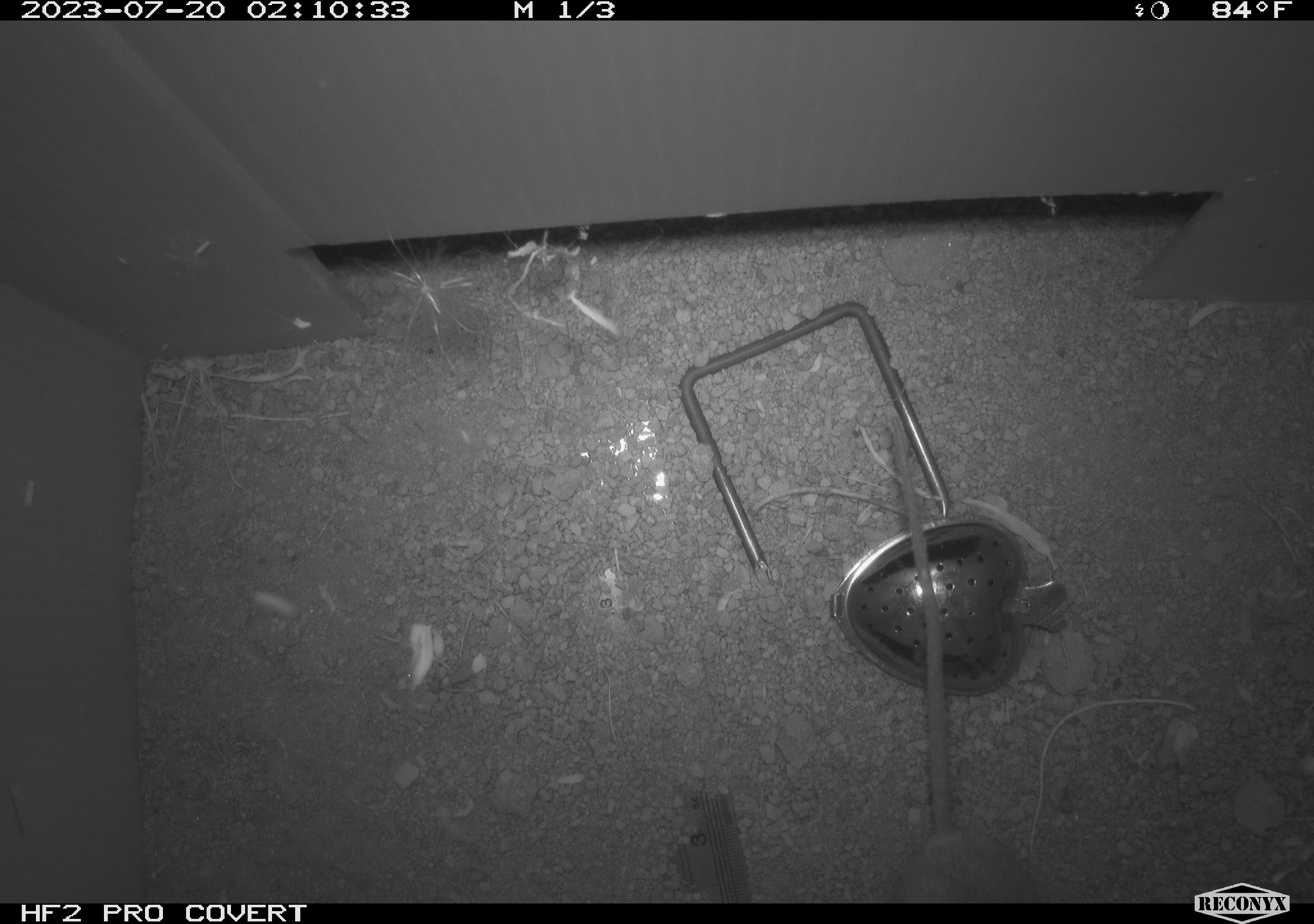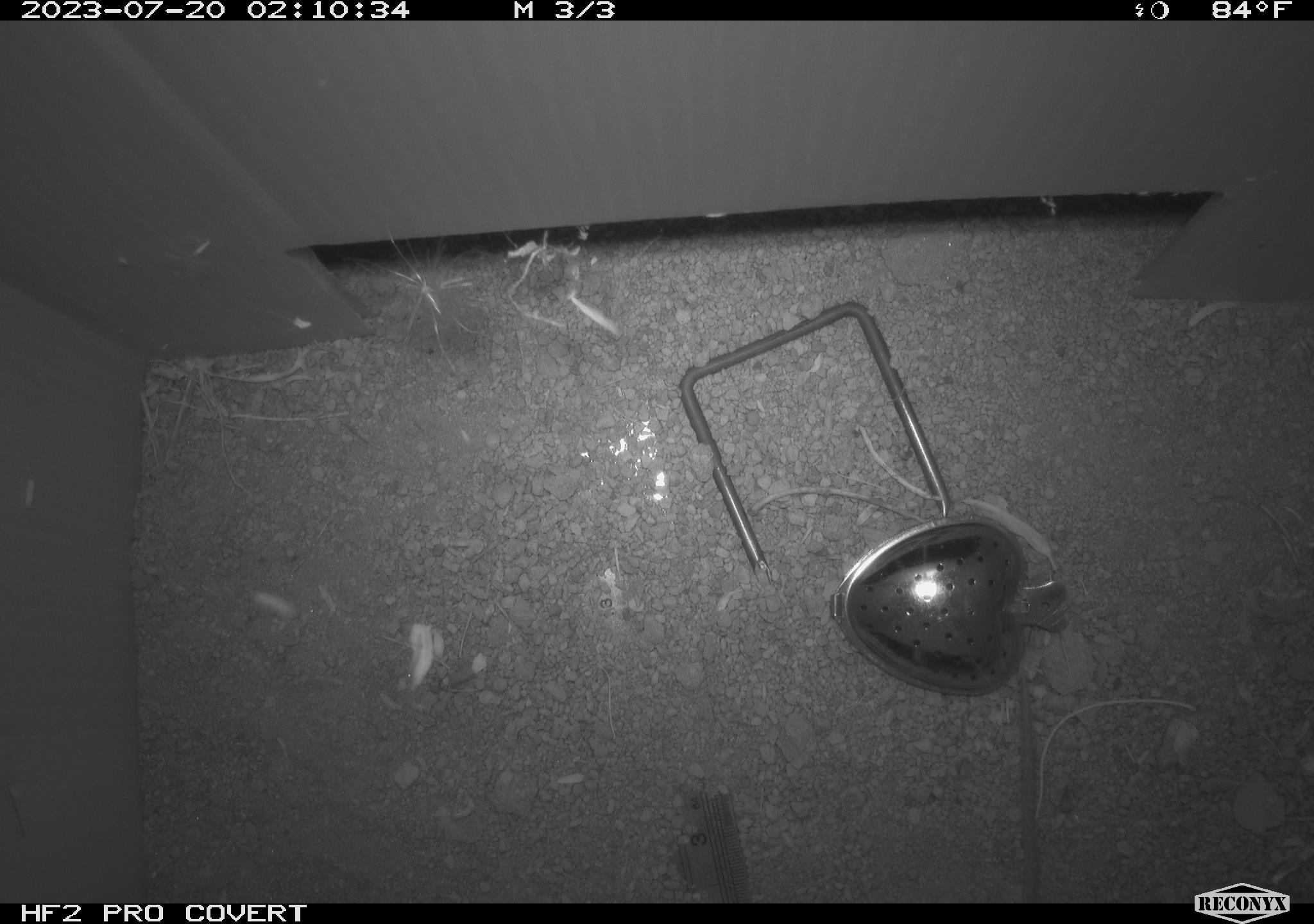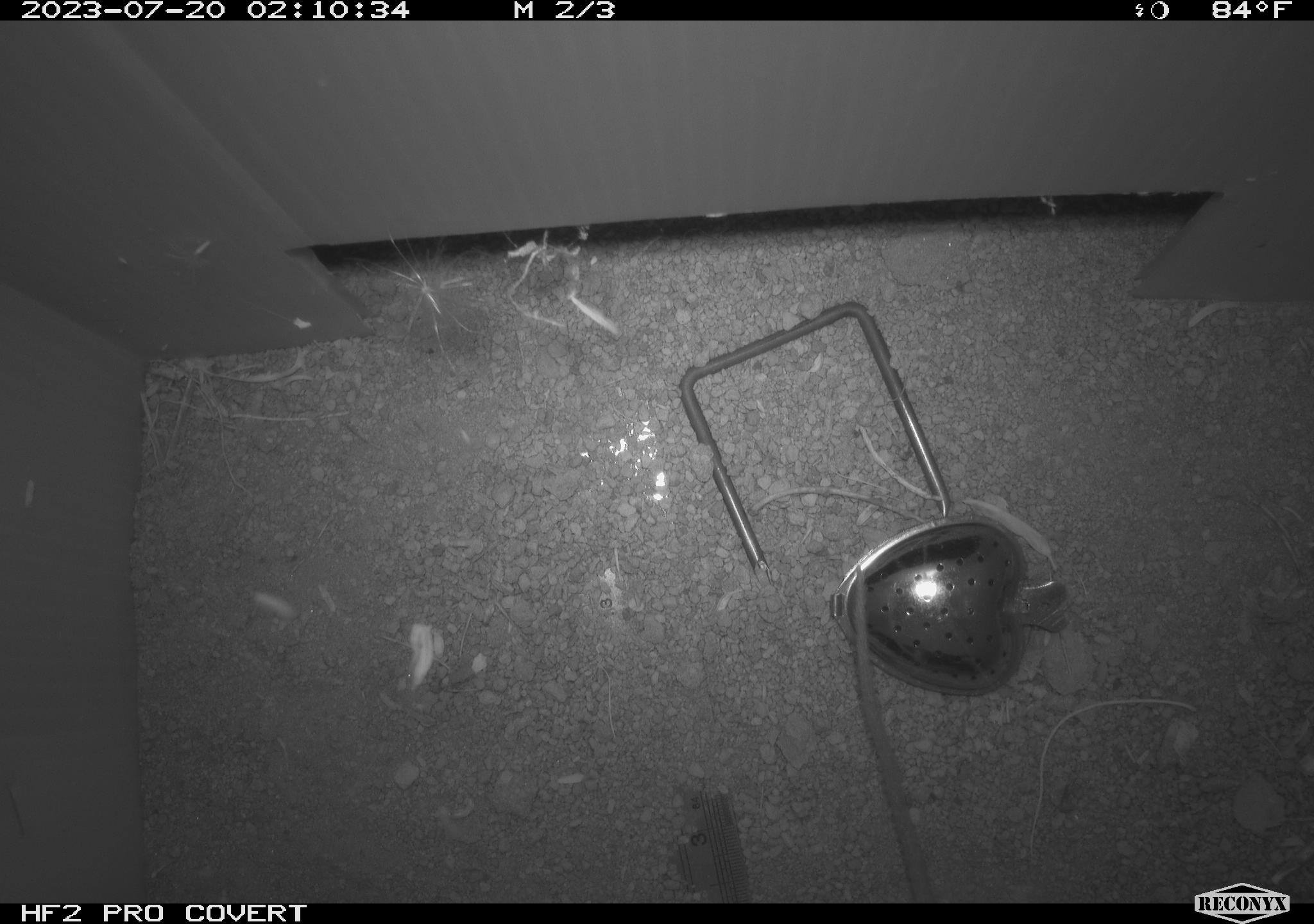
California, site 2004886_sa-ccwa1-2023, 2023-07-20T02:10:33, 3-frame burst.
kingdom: Animalia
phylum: Chordata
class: Mammalia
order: Rodentia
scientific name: Rodentia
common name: mouse species